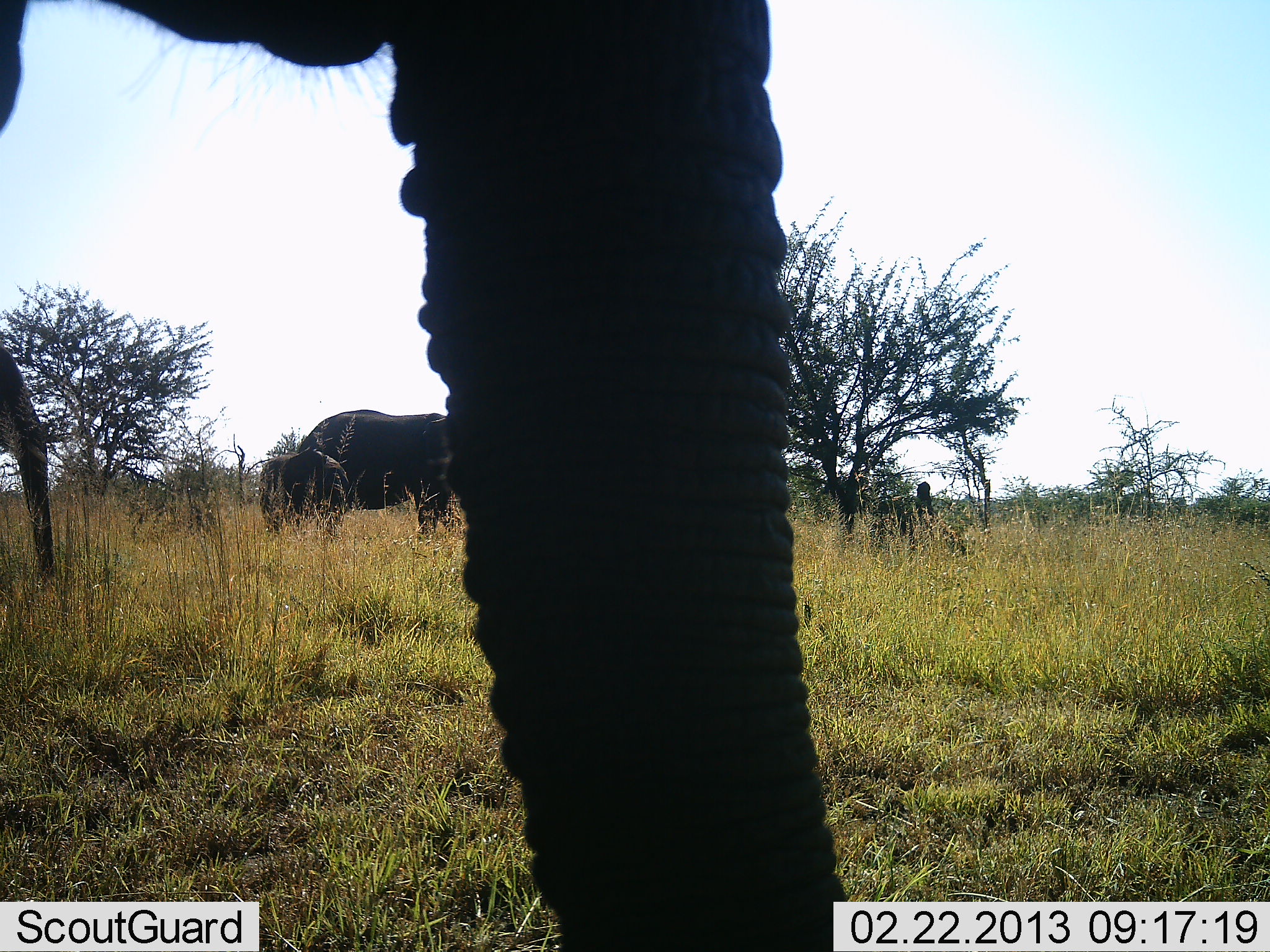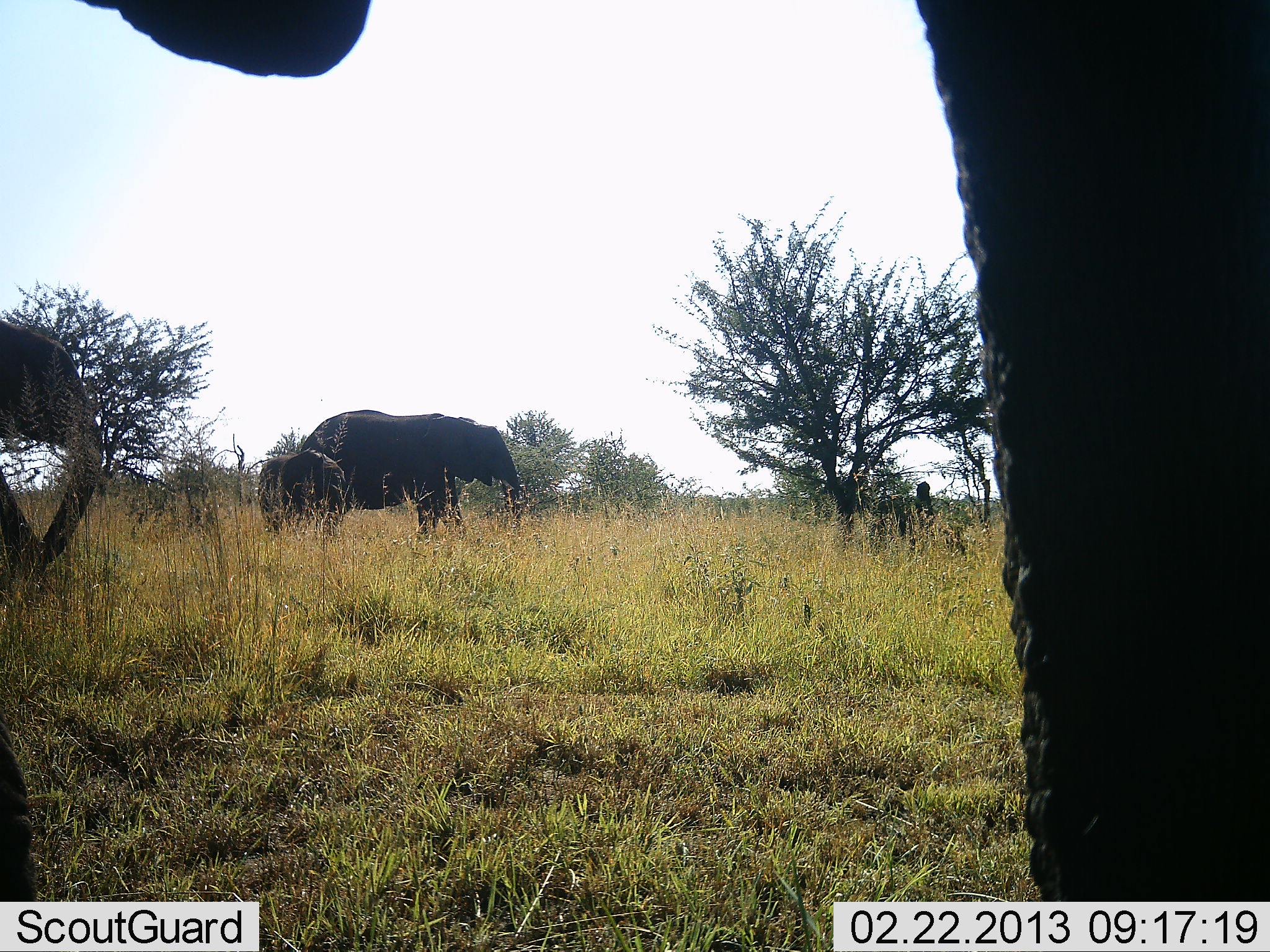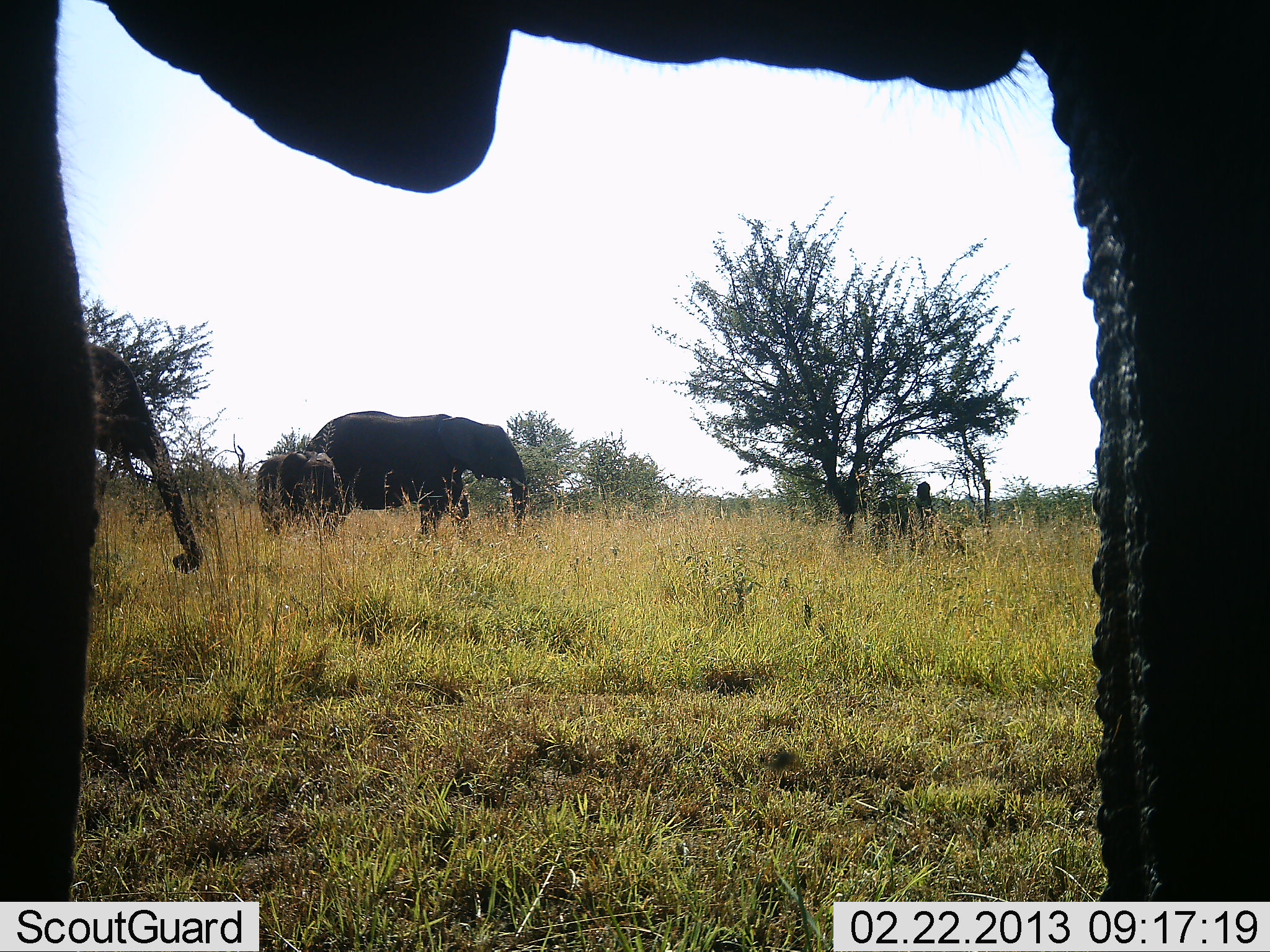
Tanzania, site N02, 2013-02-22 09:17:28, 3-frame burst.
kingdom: Animalia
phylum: Chordata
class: Mammalia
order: Proboscidea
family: Elephantidae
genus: Loxodonta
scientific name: Loxodonta africana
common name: african bush elephant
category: elephant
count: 4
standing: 61%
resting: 0%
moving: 89%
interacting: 0%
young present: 100%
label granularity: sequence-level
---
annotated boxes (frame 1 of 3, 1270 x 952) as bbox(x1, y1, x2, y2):
animal: bbox(0, 0, 851, 951); bbox(298, 410, 465, 549); bbox(0, 340, 57, 589); bbox(259, 448, 350, 538)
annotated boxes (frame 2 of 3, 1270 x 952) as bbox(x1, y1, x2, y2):
animal: bbox(0, 1, 1265, 948); bbox(300, 409, 521, 548); bbox(0, 318, 104, 597); bbox(259, 448, 350, 538)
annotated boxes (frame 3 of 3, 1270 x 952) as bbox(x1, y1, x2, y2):
animal: bbox(0, 2, 1269, 951); bbox(307, 408, 528, 547); bbox(88, 342, 204, 574); bbox(259, 448, 350, 538)